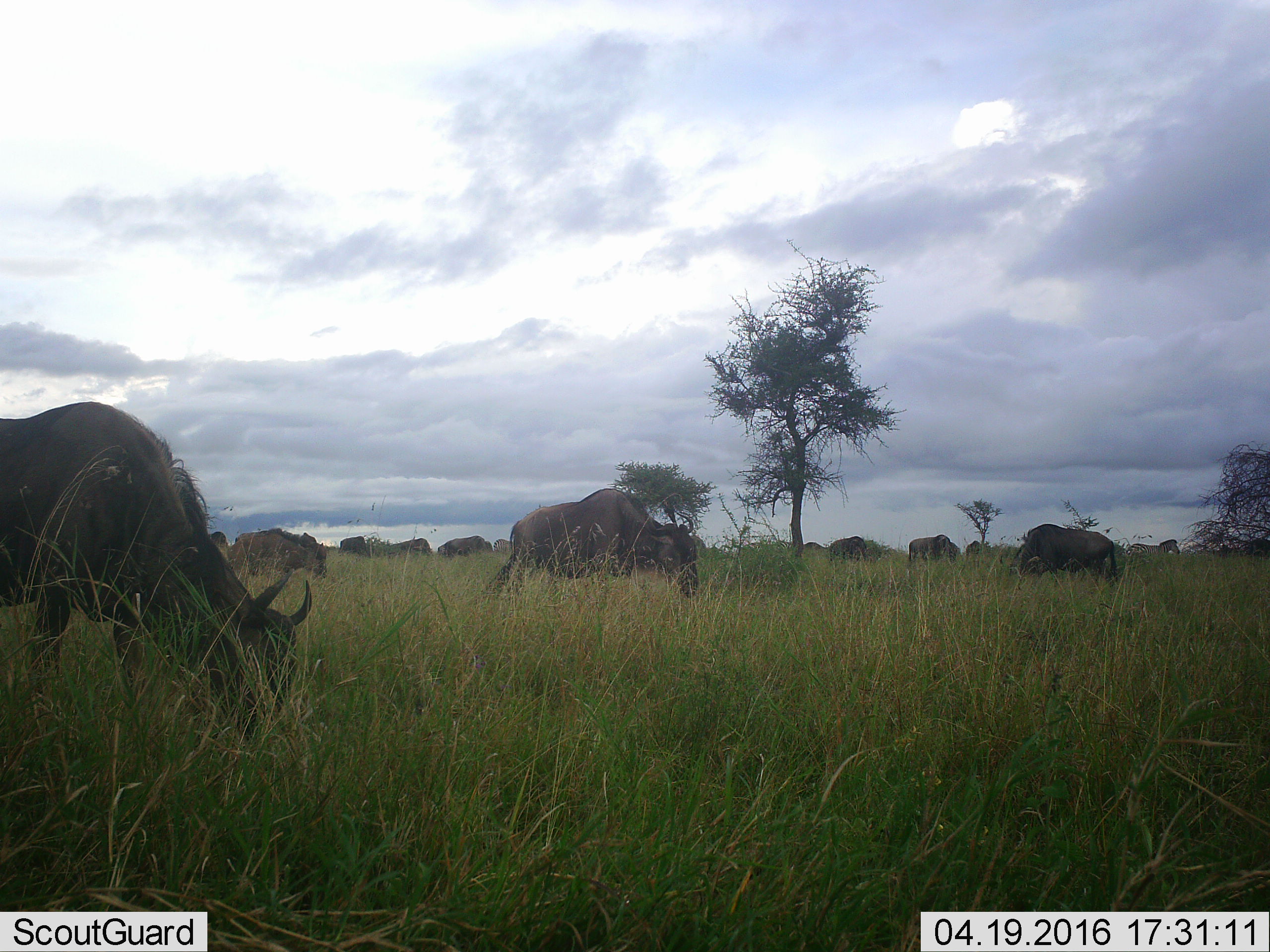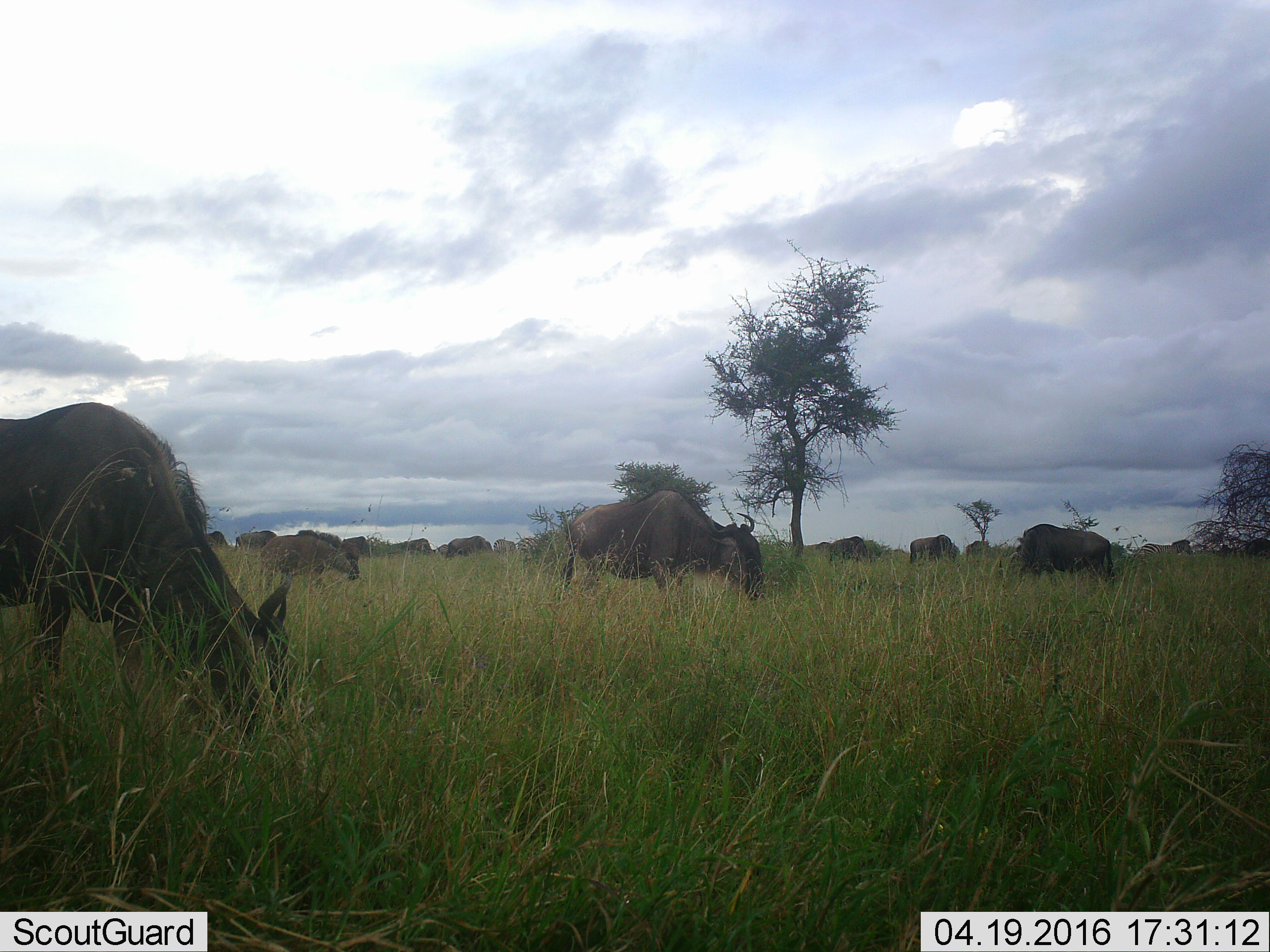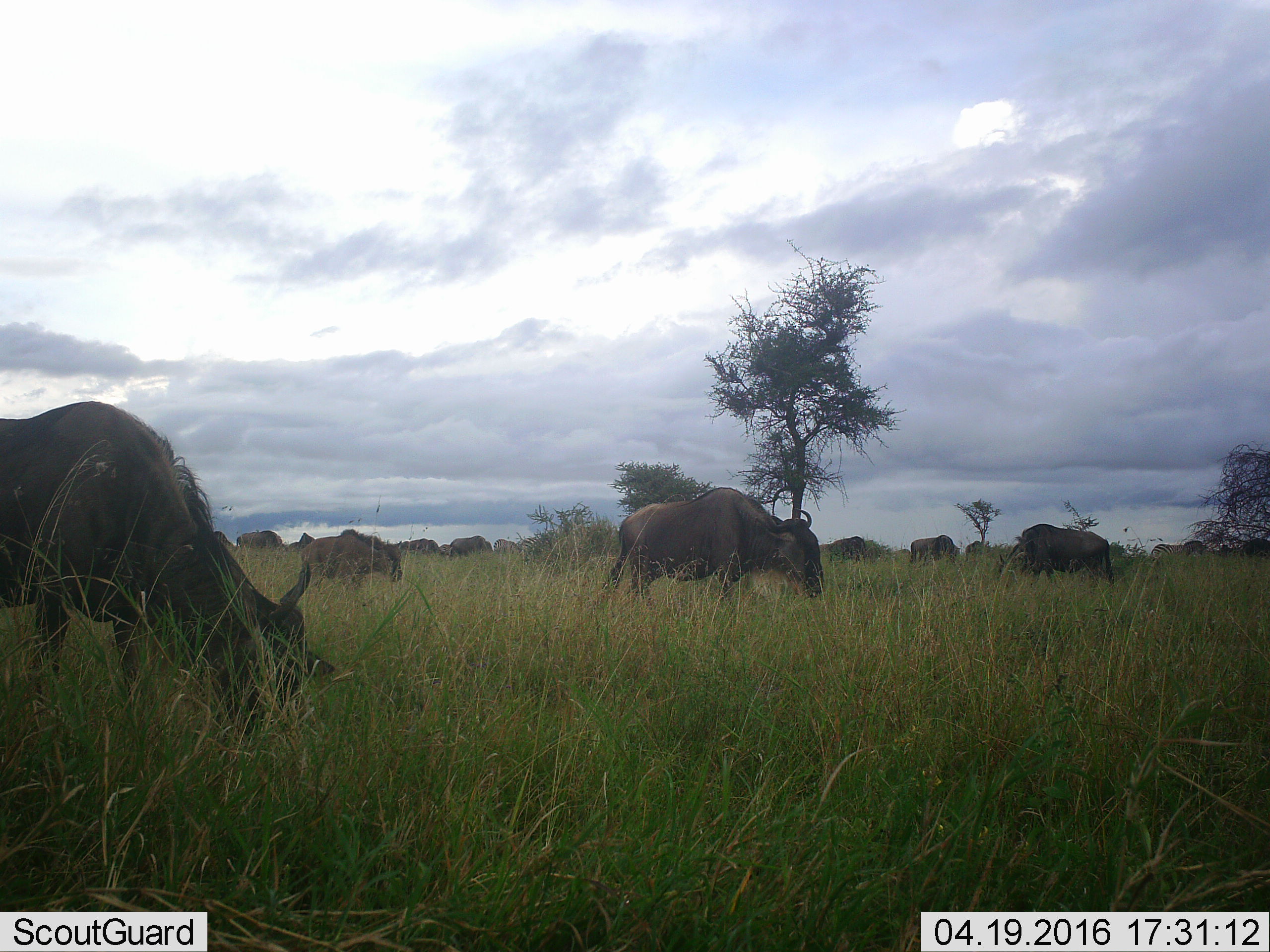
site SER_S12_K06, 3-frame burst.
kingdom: Animalia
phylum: Chordata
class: Mammalia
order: Artiodactyla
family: Bovidae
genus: Connochaetes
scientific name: Connochaetes taurinus taurinus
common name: blue wildebeest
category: wildebeestblue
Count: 11-50.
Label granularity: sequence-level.